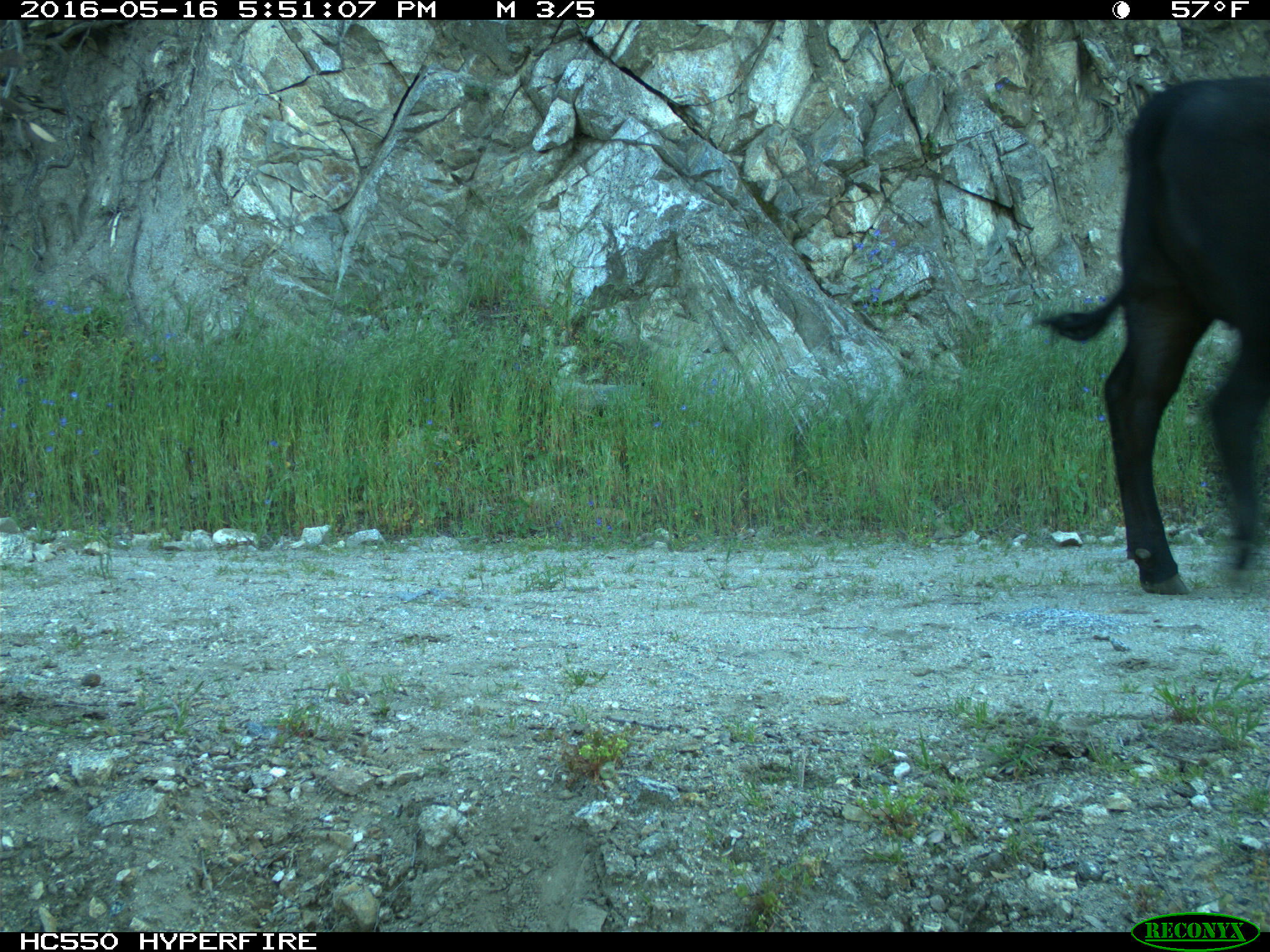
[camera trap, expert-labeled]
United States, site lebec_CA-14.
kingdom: Animalia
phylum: Chordata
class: Mammalia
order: Artiodactyla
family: Bovidae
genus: Bos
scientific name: Bos taurus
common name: domestic cow